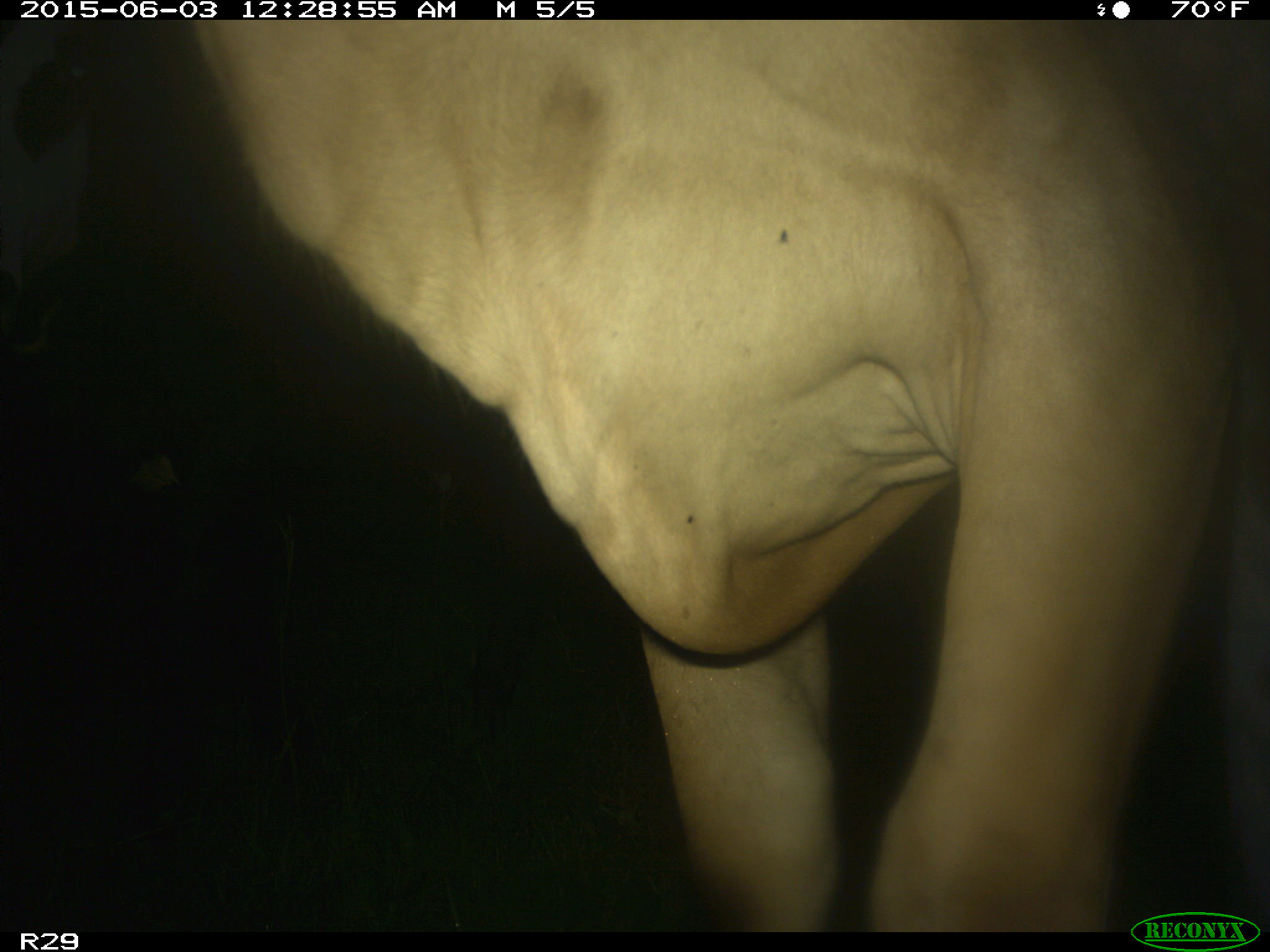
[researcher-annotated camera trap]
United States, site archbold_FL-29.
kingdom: Animalia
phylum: Chordata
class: Mammalia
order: Artiodactyla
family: Bovidae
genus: Bos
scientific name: Bos taurus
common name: domestic cow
Bos taurus (domestic cow).